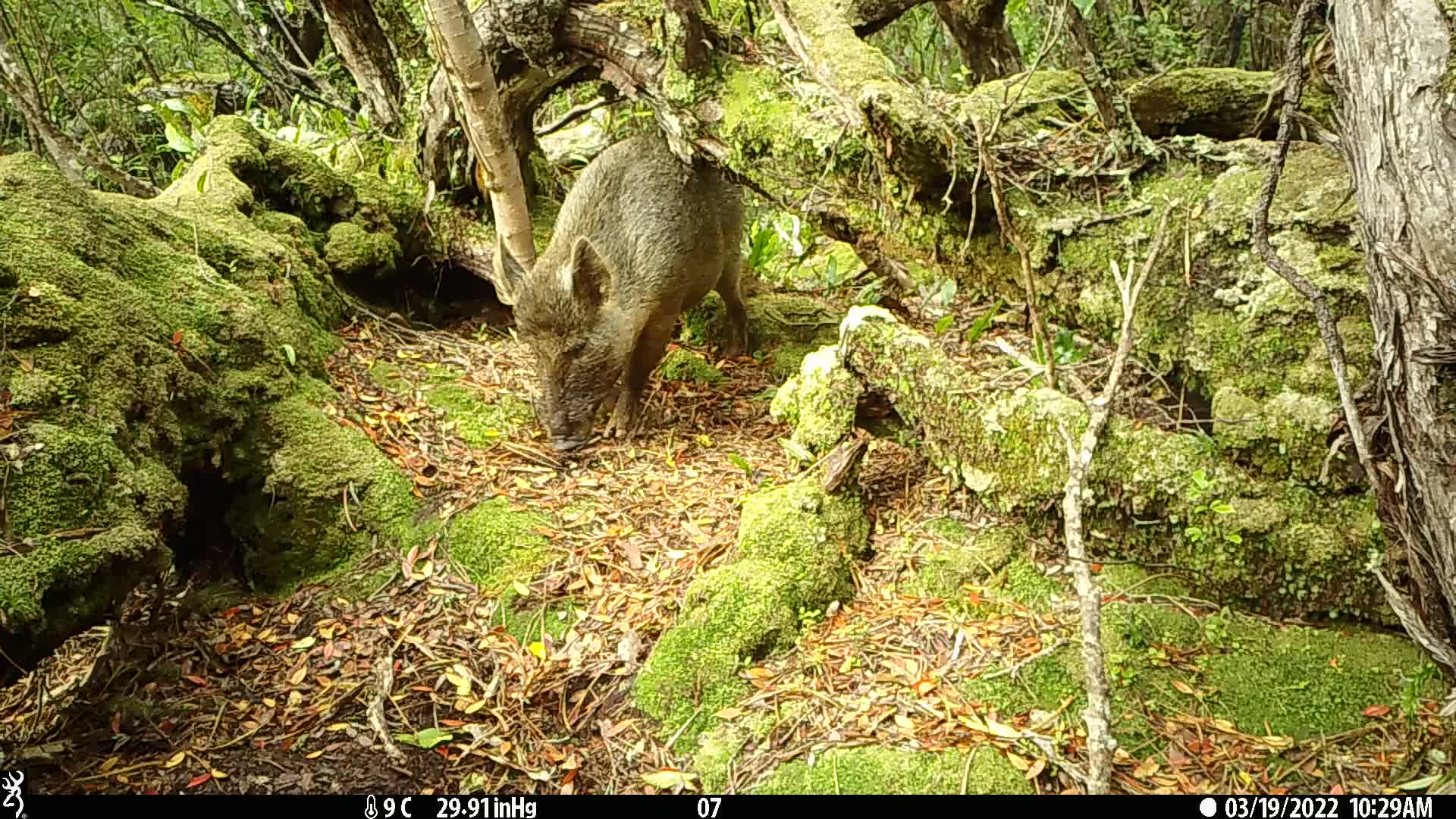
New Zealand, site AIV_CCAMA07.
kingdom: Animalia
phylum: Chordata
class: Mammalia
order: Artiodactyla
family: Suidae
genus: Sus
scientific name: Sus scrofa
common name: pig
Pig (Sus scrofa).